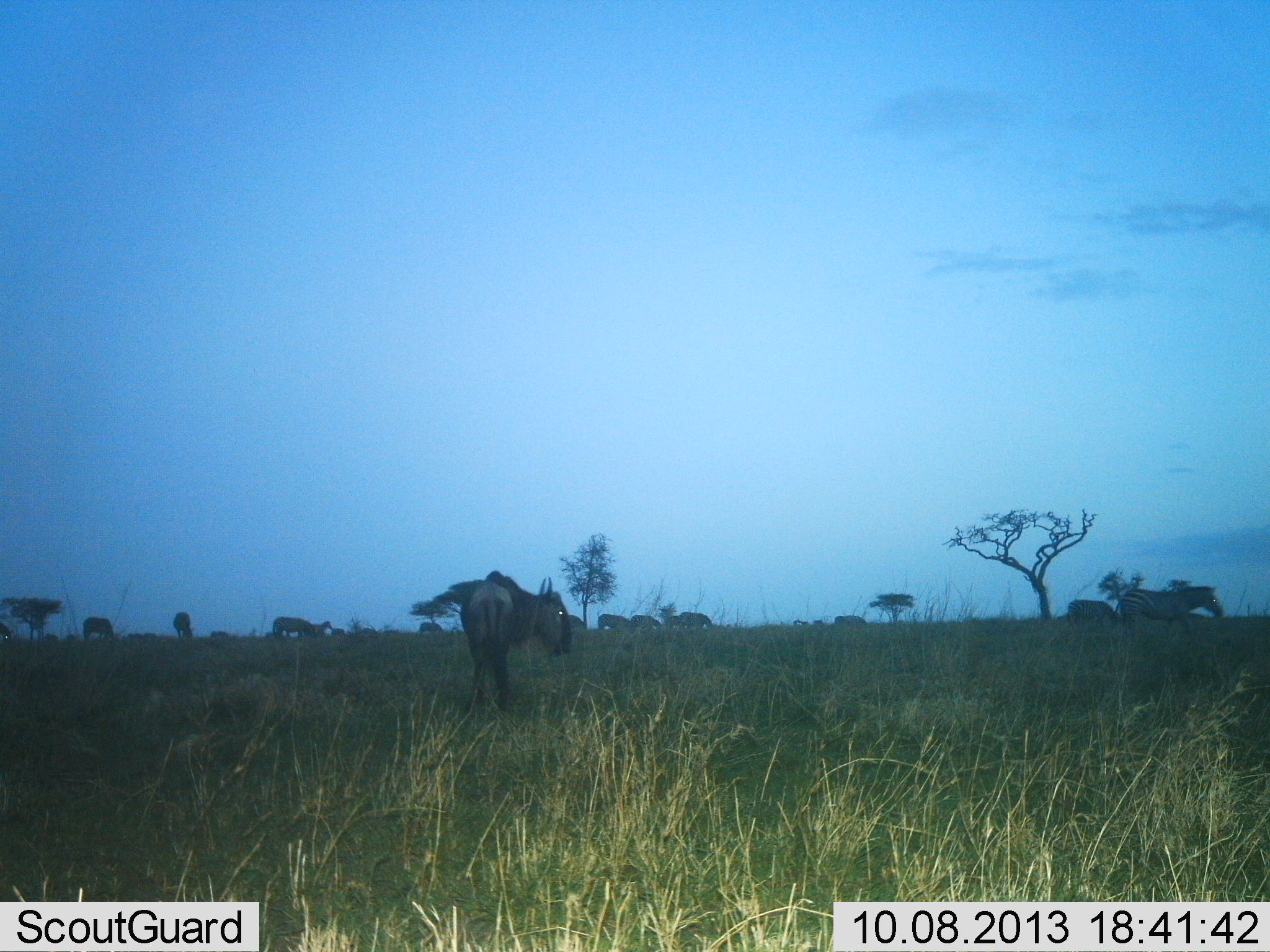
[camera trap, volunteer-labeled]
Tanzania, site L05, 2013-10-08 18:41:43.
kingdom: Animalia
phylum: Chordata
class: Mammalia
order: Artiodactyla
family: Bovidae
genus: Connochaetes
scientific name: Connochaetes taurinus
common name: blue wildebeest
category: wildebeest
Wildebeest (blue wildebeest) (Connochaetes taurinus), count 1. Behavior (volunteer vote fractions): standing 93%, resting 0%, moving 3%, interacting 0%. Young present (vote fraction): 0%. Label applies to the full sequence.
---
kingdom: Animalia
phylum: Chordata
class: Mammalia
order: Perissodactyla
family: Equidae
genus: Equus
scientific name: Equus quagga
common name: plains zebra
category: zebra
Zebra (plains zebra) (Equus quagga), count 7. Behavior (volunteer vote fractions): standing 61%, resting 0%, moving 57%, interacting 0%. Young present (vote fraction): 0%. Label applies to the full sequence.